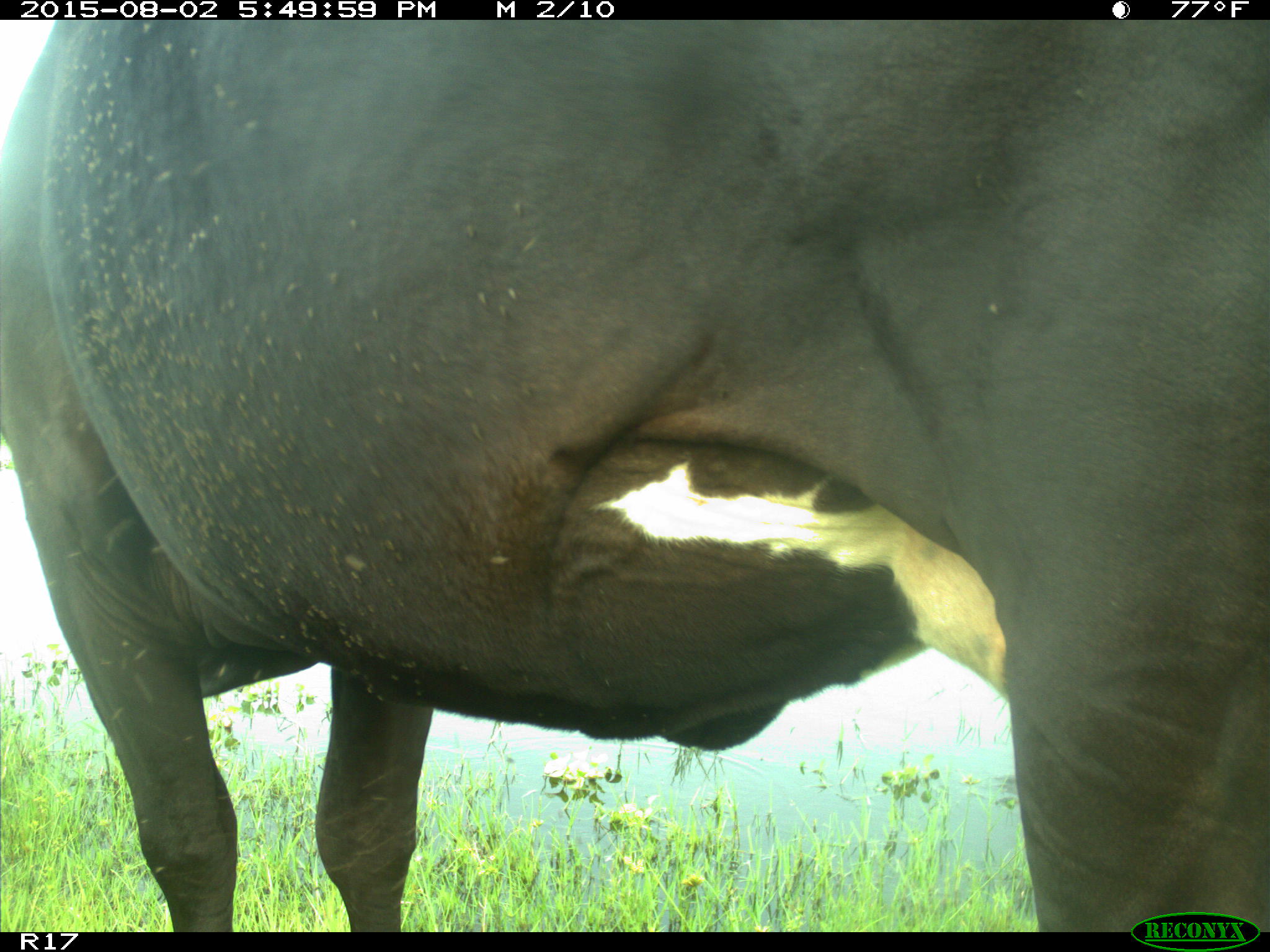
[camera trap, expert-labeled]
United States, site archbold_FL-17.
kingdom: Animalia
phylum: Chordata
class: Mammalia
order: Artiodactyla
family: Bovidae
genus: Bos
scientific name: Bos taurus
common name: domestic cow